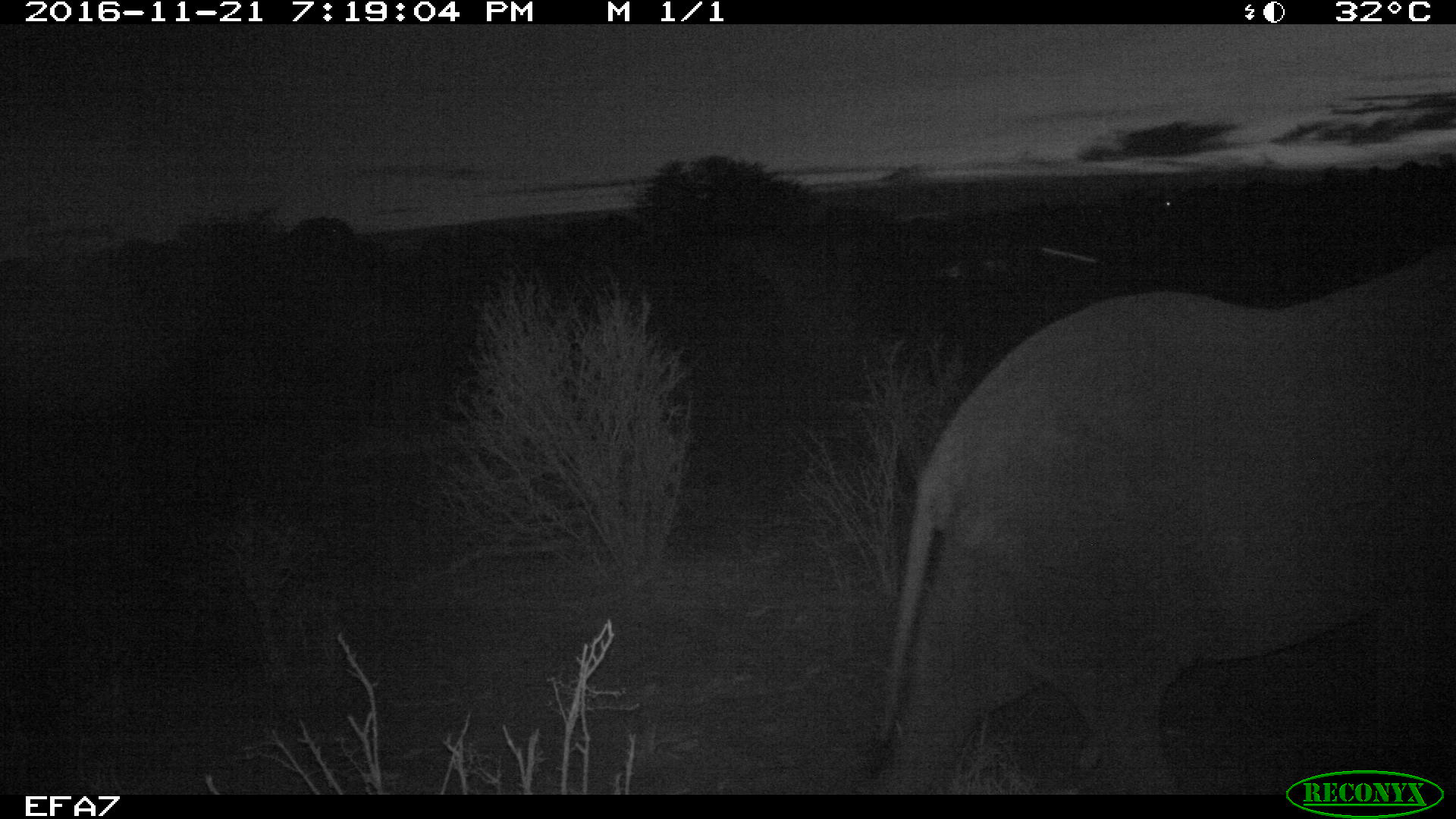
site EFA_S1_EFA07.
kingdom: Animalia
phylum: Chordata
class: Mammalia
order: Proboscidea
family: Elephantidae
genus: Loxodonta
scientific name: Loxodonta africana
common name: african bush elephant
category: elephant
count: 1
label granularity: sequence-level